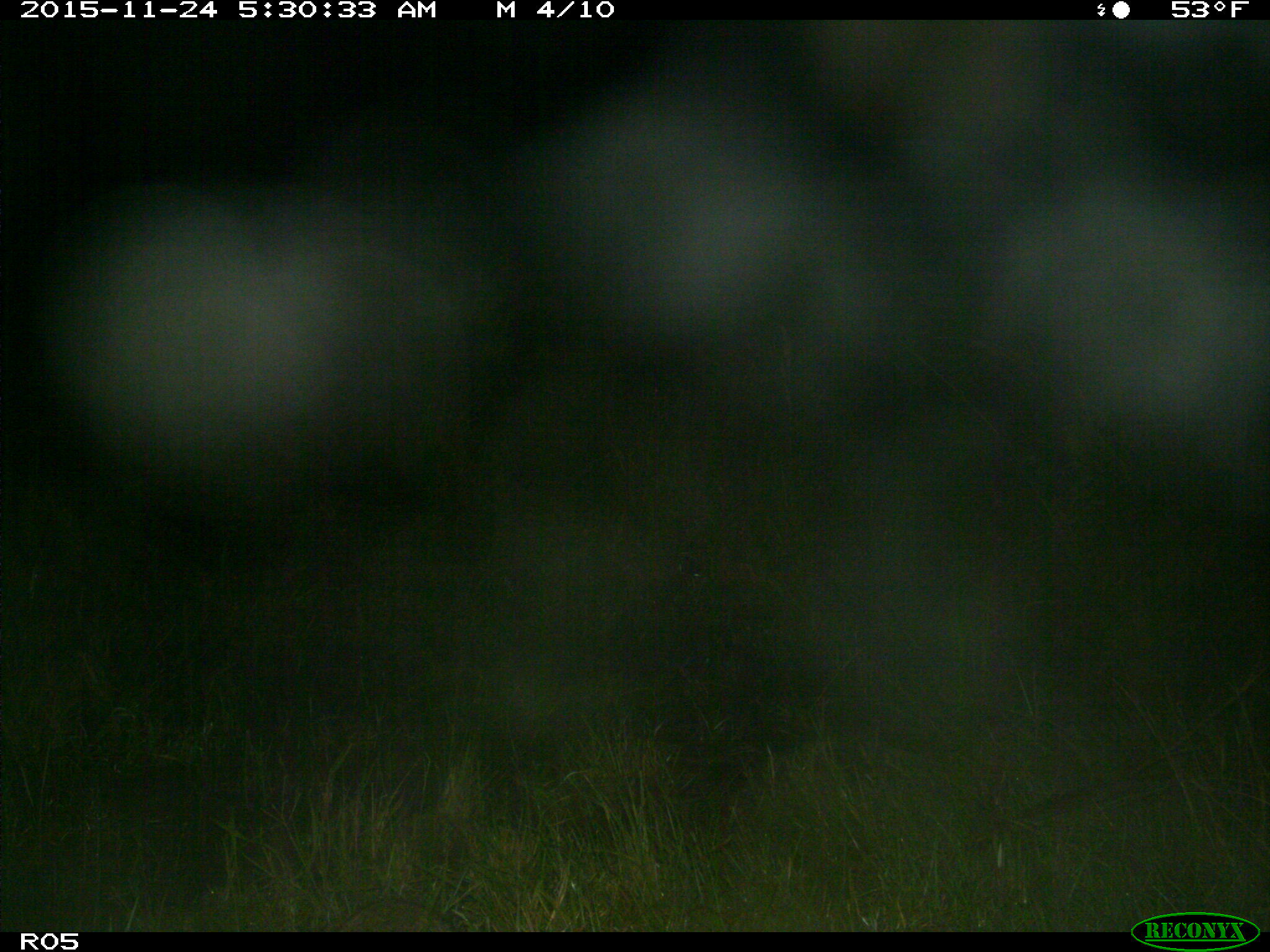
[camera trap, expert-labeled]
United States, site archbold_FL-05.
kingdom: Animalia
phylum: Chordata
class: Mammalia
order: Carnivora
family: Procyonidae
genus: Procyon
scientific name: Procyon lotor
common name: common raccoon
Procyon lotor (common raccoon).